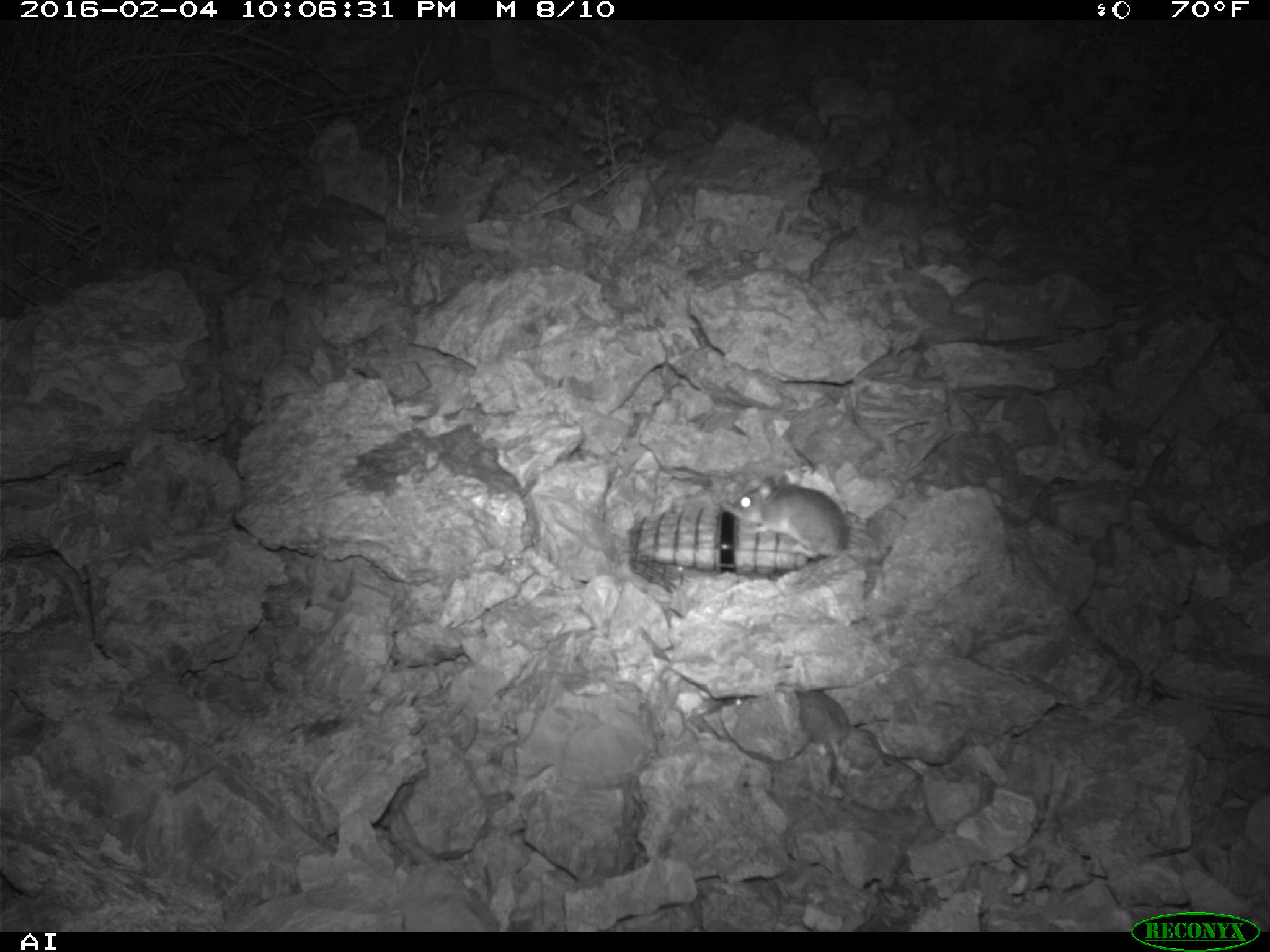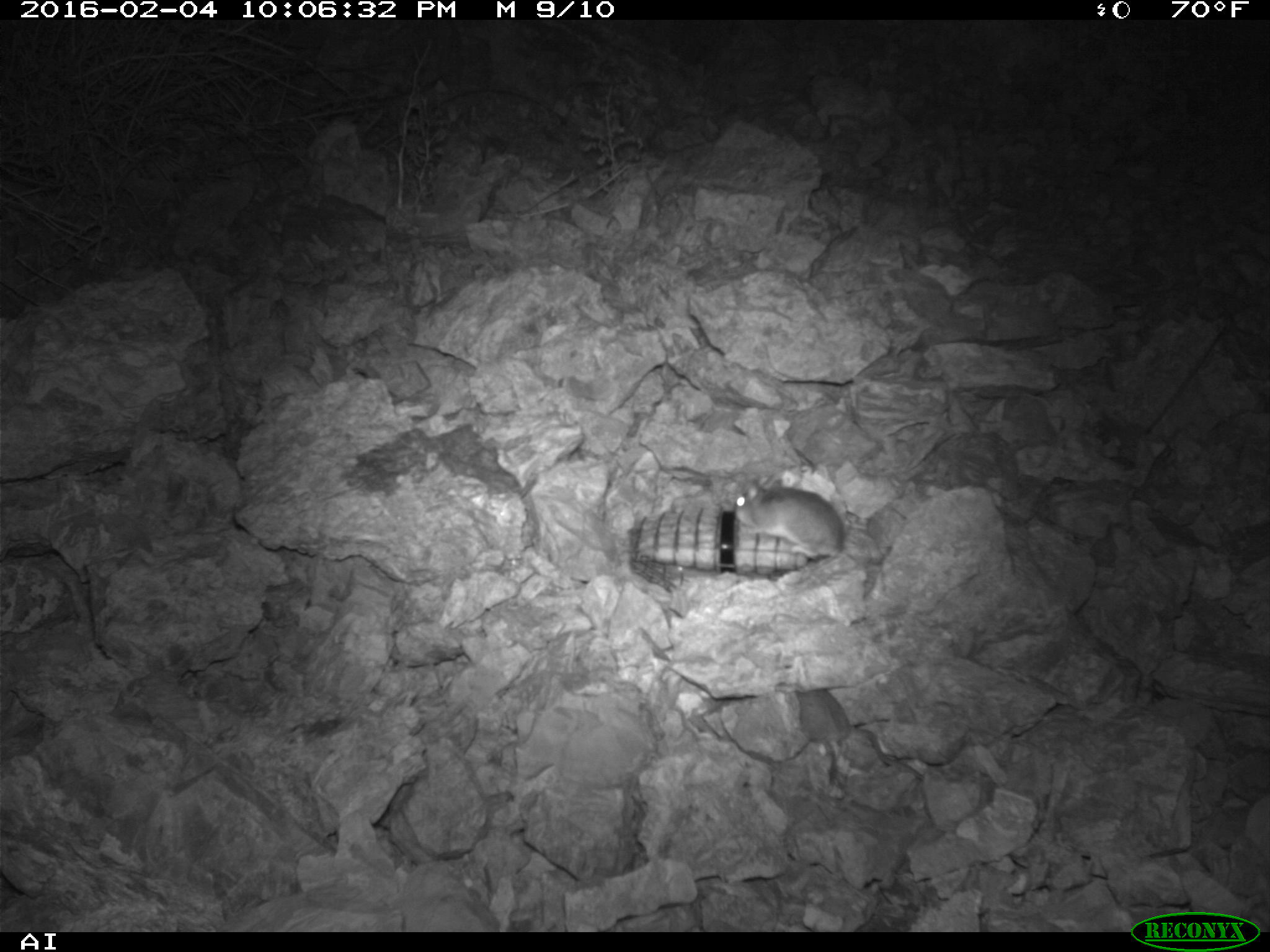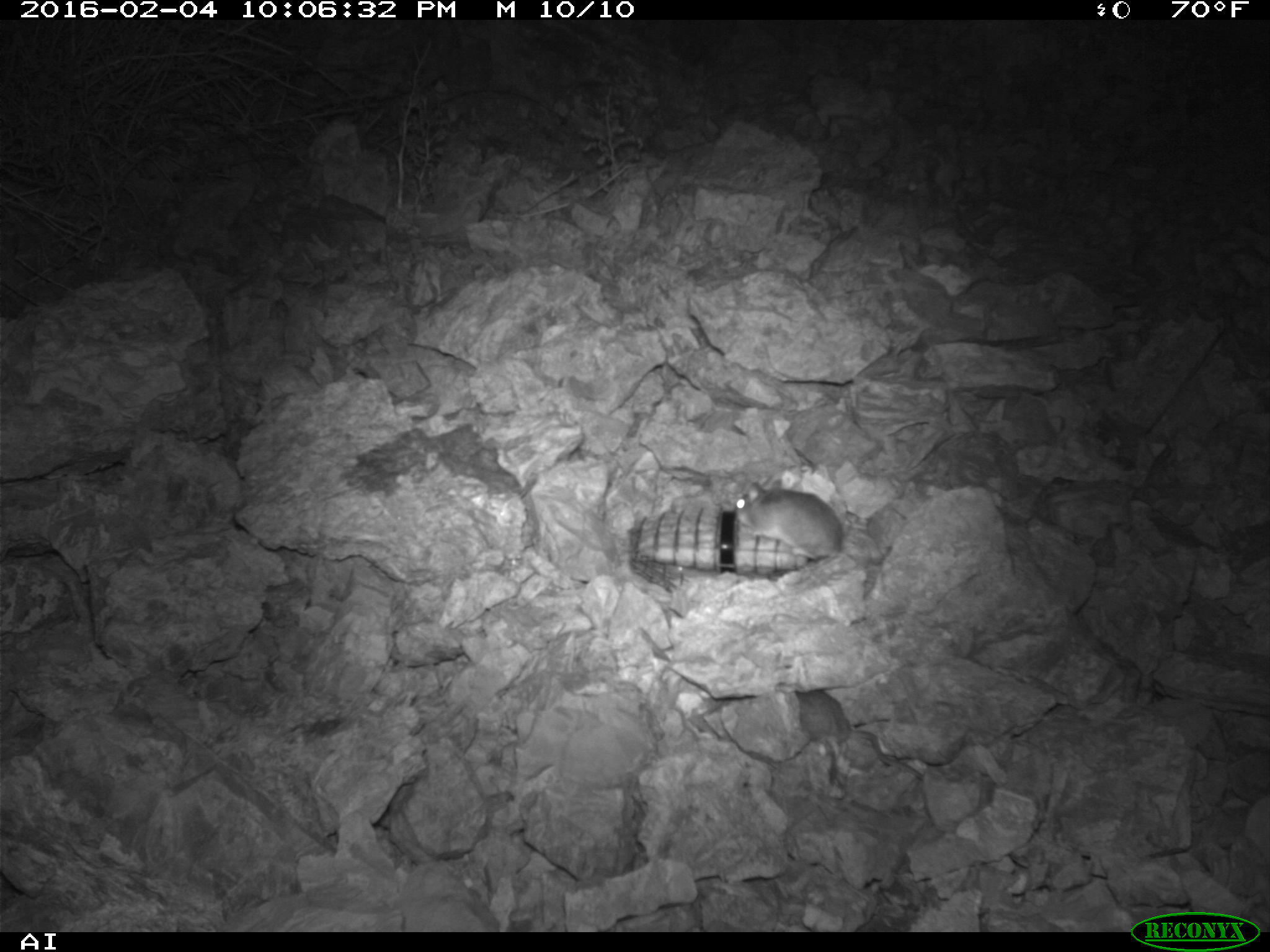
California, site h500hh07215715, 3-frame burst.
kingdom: Animalia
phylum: Chordata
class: Mammalia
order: Rodentia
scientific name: Rodentia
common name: rodent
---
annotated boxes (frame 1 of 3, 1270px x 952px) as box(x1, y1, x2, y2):
rodent: box(715, 689, 922, 781); box(731, 474, 848, 559)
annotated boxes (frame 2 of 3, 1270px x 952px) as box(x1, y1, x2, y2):
rodent: box(733, 471, 890, 565); box(794, 688, 924, 783)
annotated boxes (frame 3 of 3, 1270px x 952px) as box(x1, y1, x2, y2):
rodent: box(734, 478, 881, 565); box(793, 690, 923, 780)